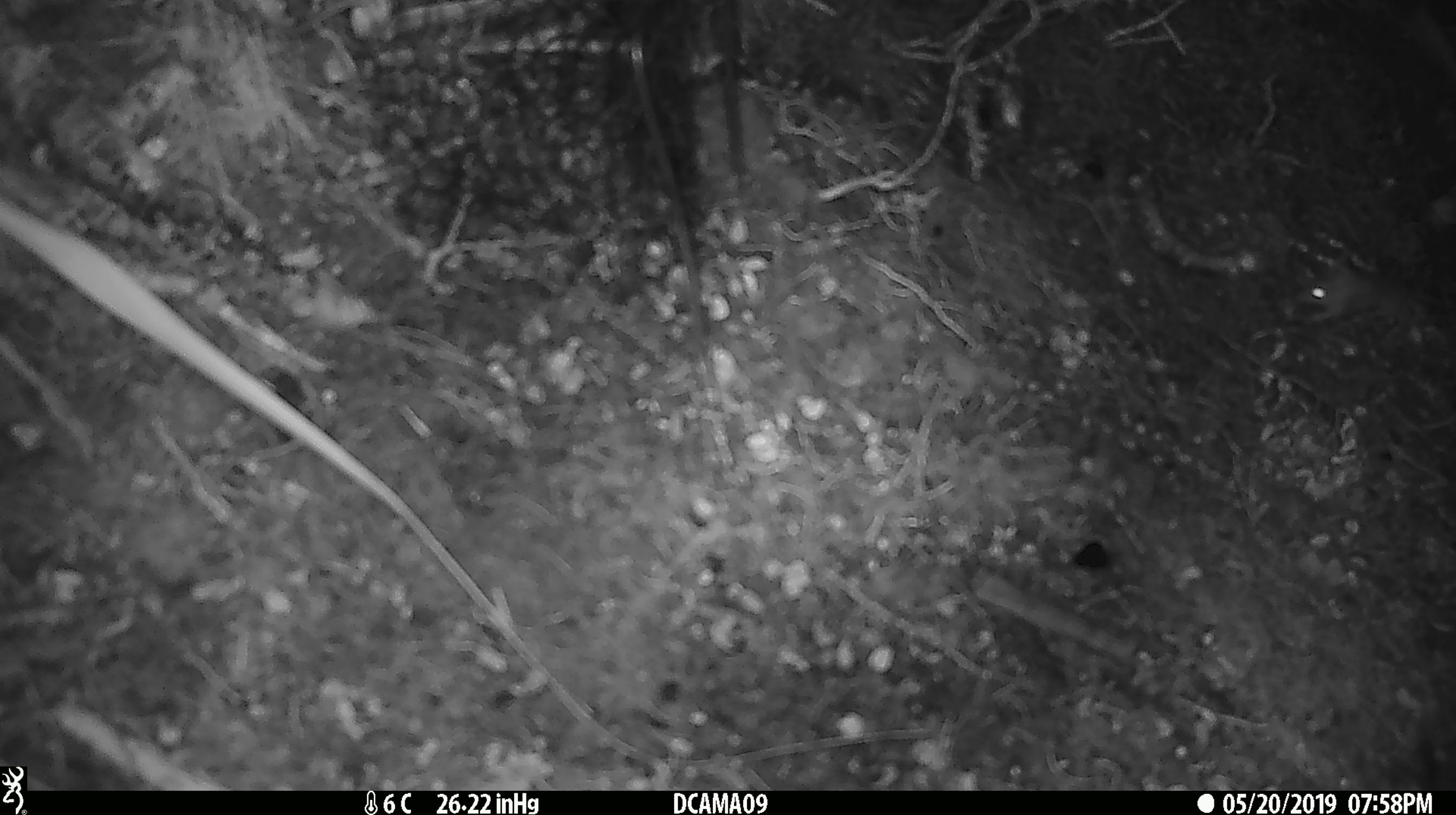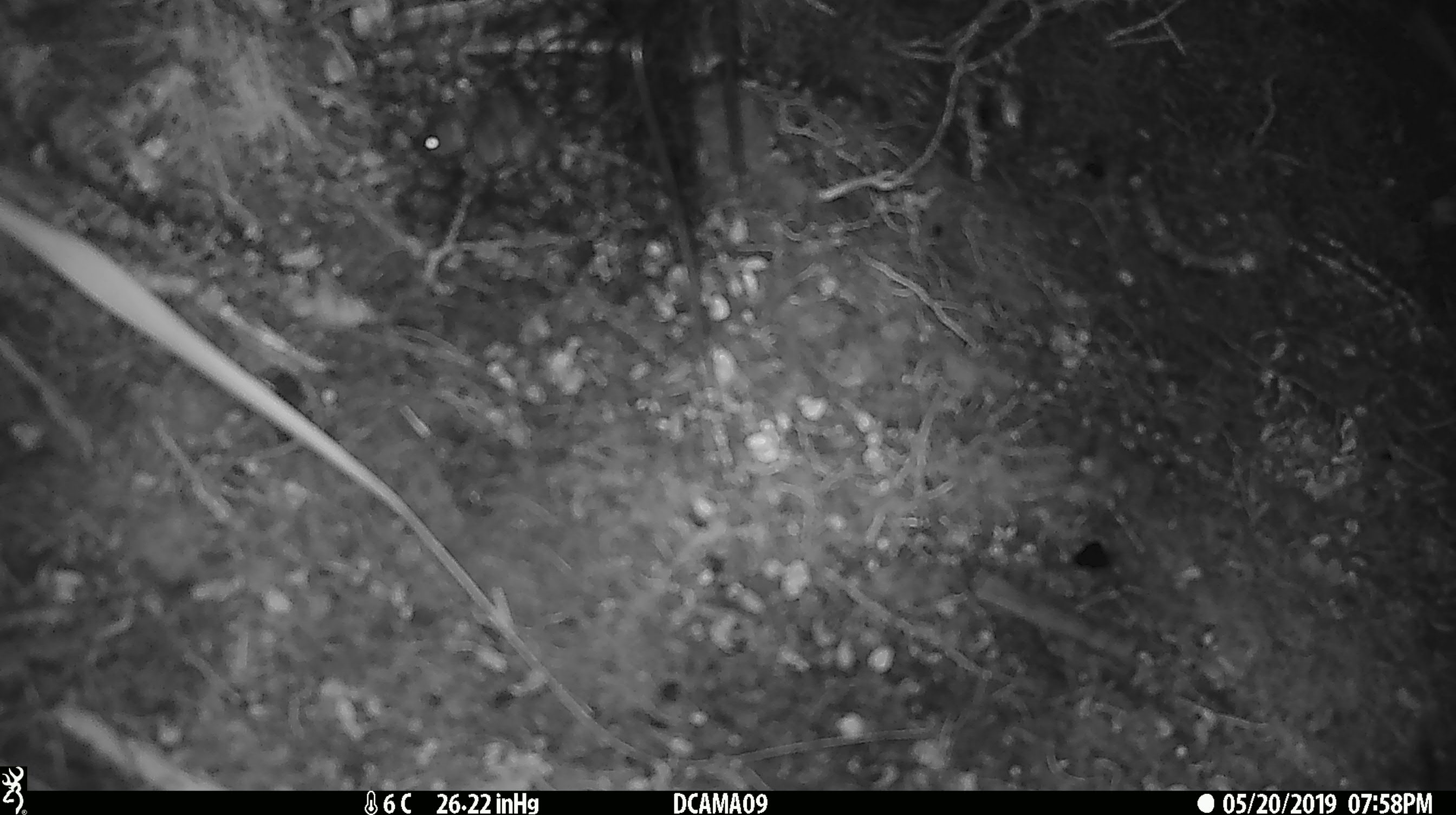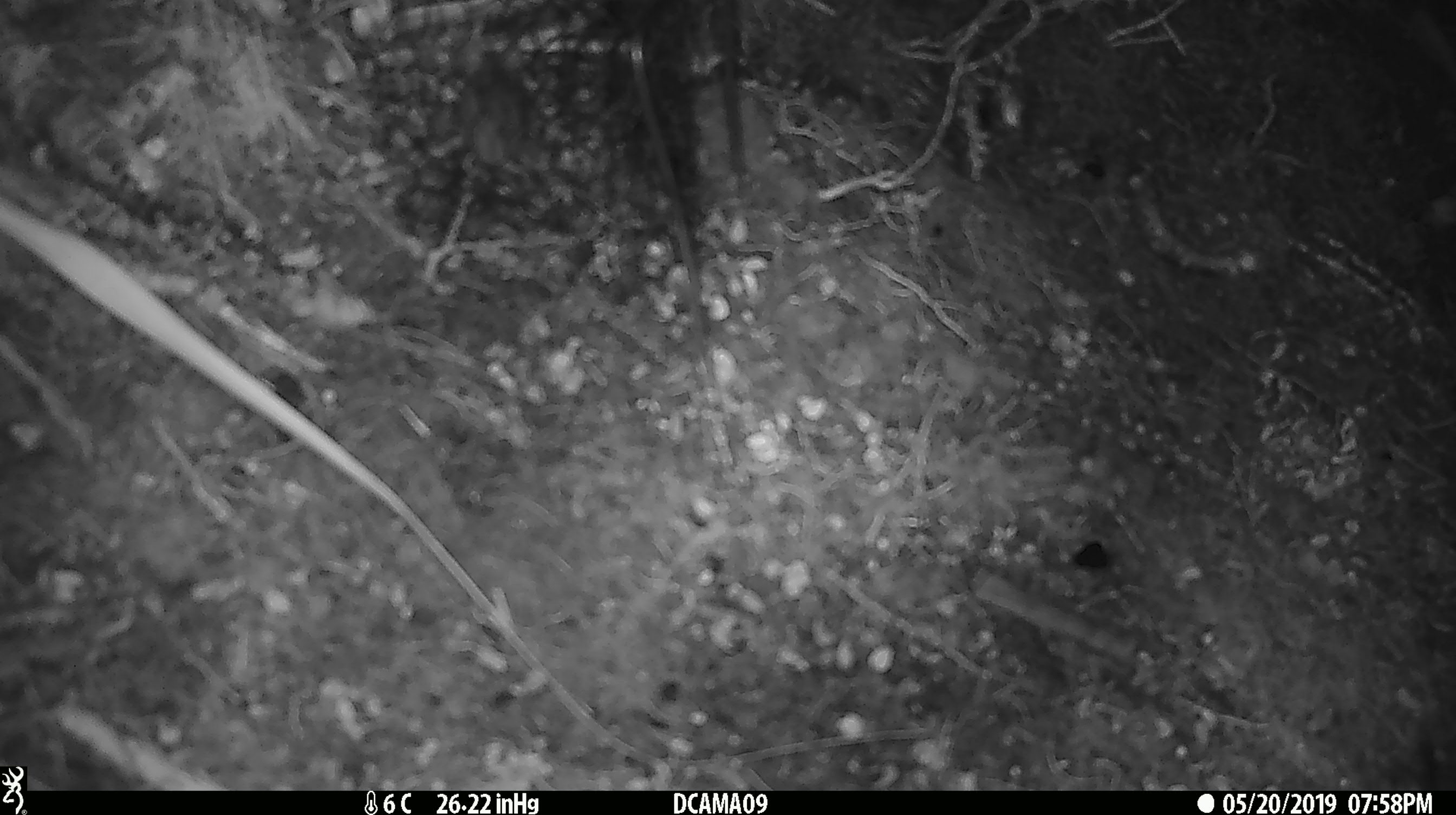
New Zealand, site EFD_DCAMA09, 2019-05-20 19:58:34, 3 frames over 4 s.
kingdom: Animalia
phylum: Chordata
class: Mammalia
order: Rodentia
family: Muridae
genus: Mus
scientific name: Mus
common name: mouse